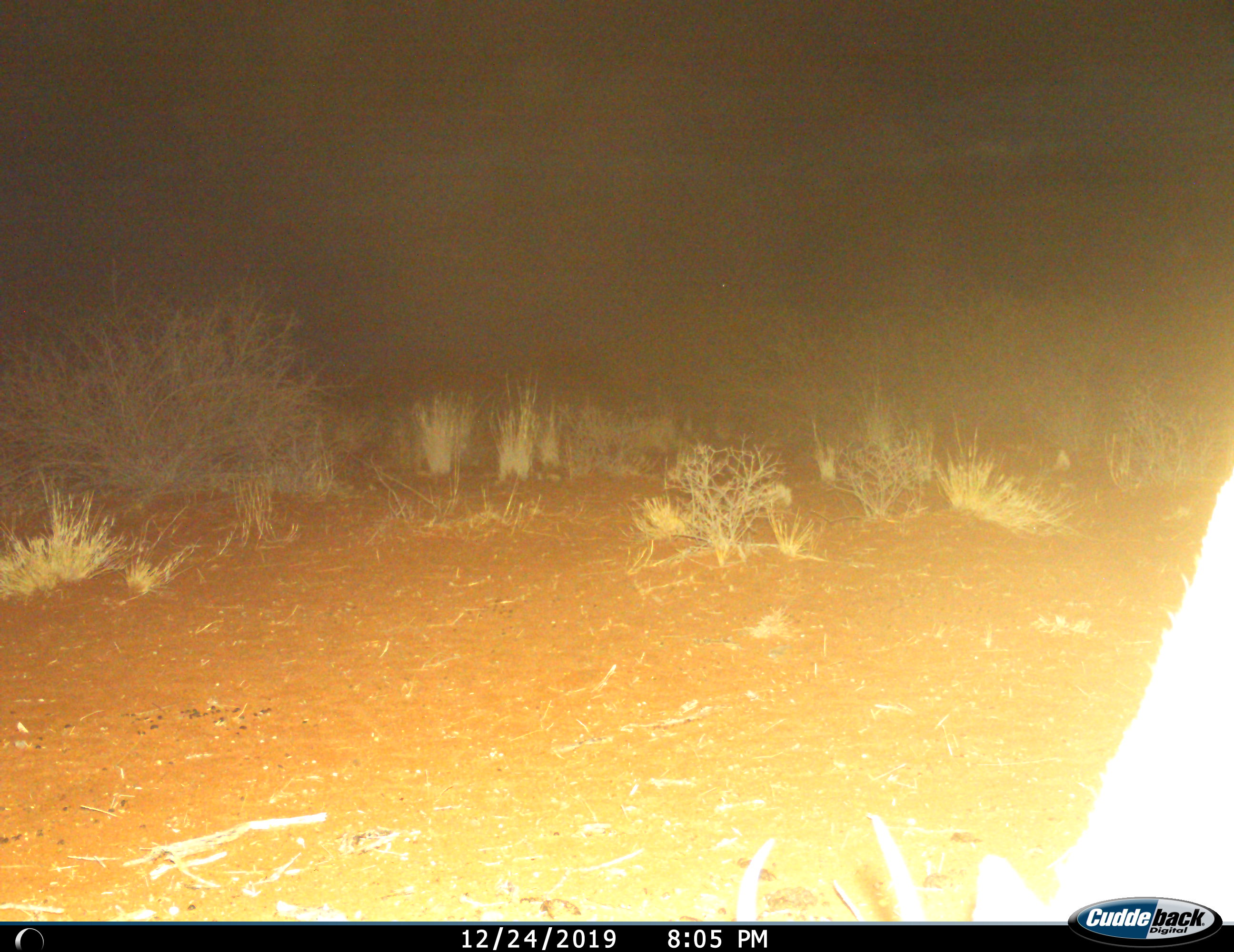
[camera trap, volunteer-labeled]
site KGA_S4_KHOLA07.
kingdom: Animalia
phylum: Chordata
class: Mammalia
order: Artiodactyla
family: Bovidae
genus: Antidorcas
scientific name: Antidorcas marsupialis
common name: springbok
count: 1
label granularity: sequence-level